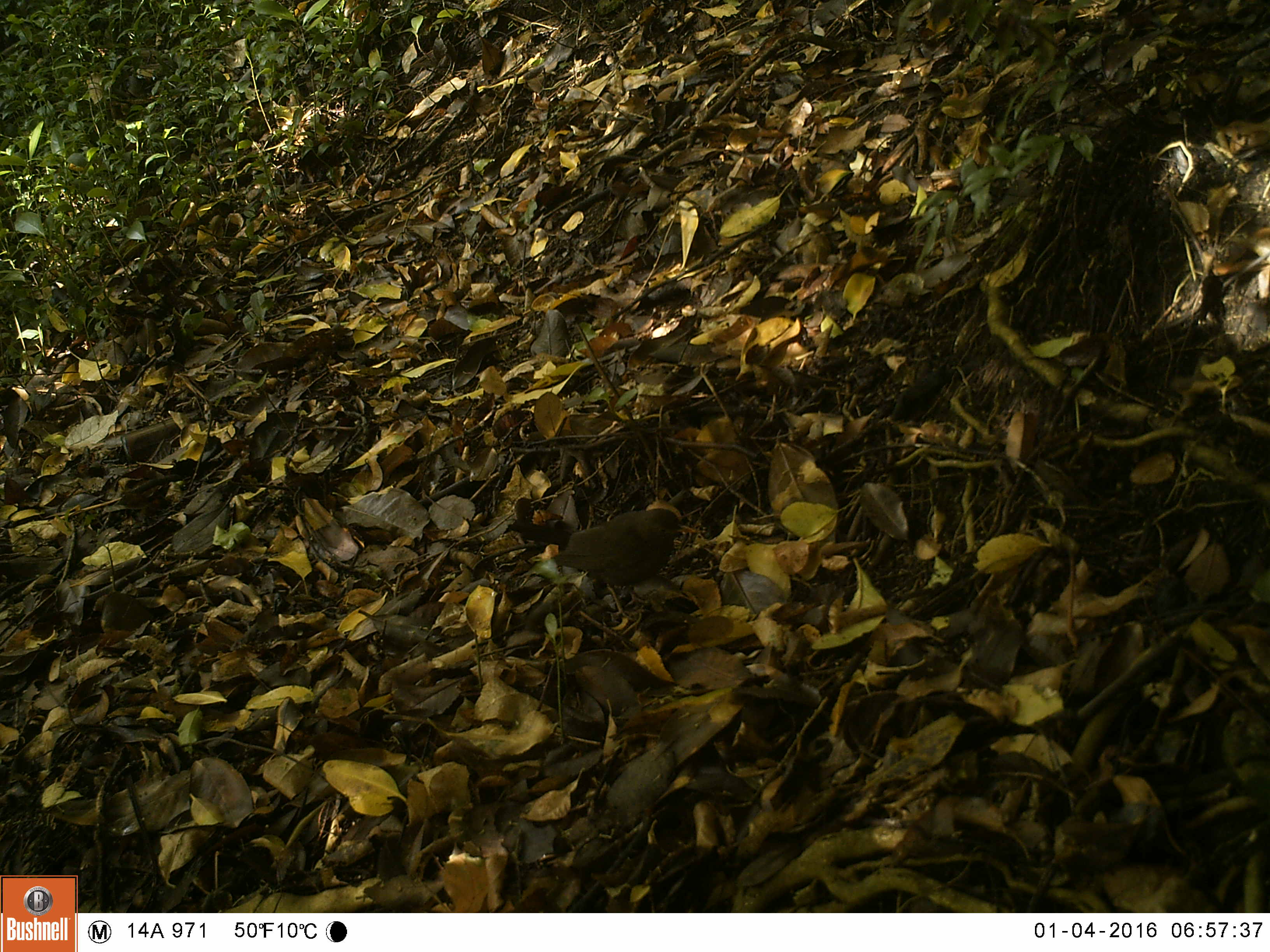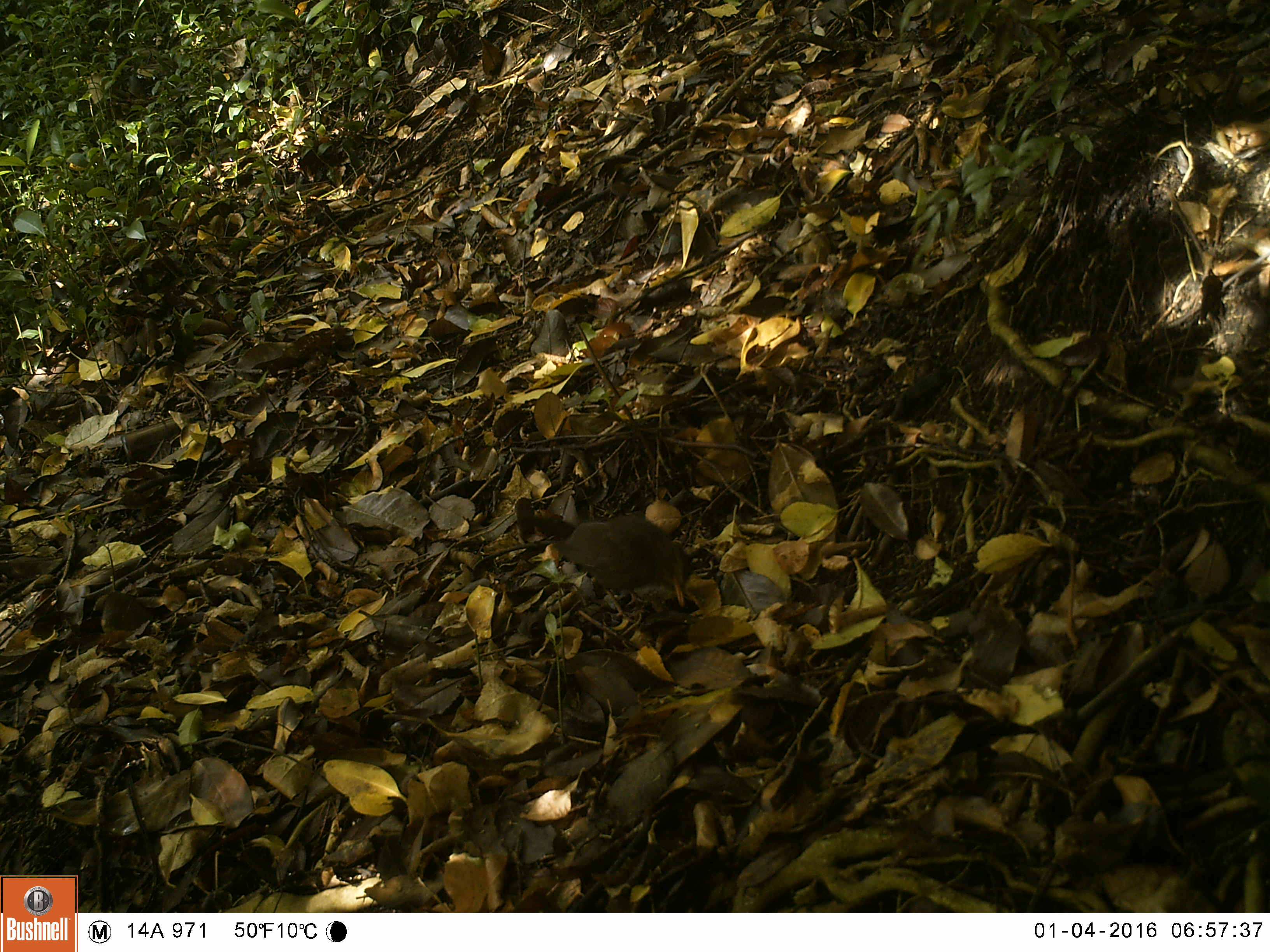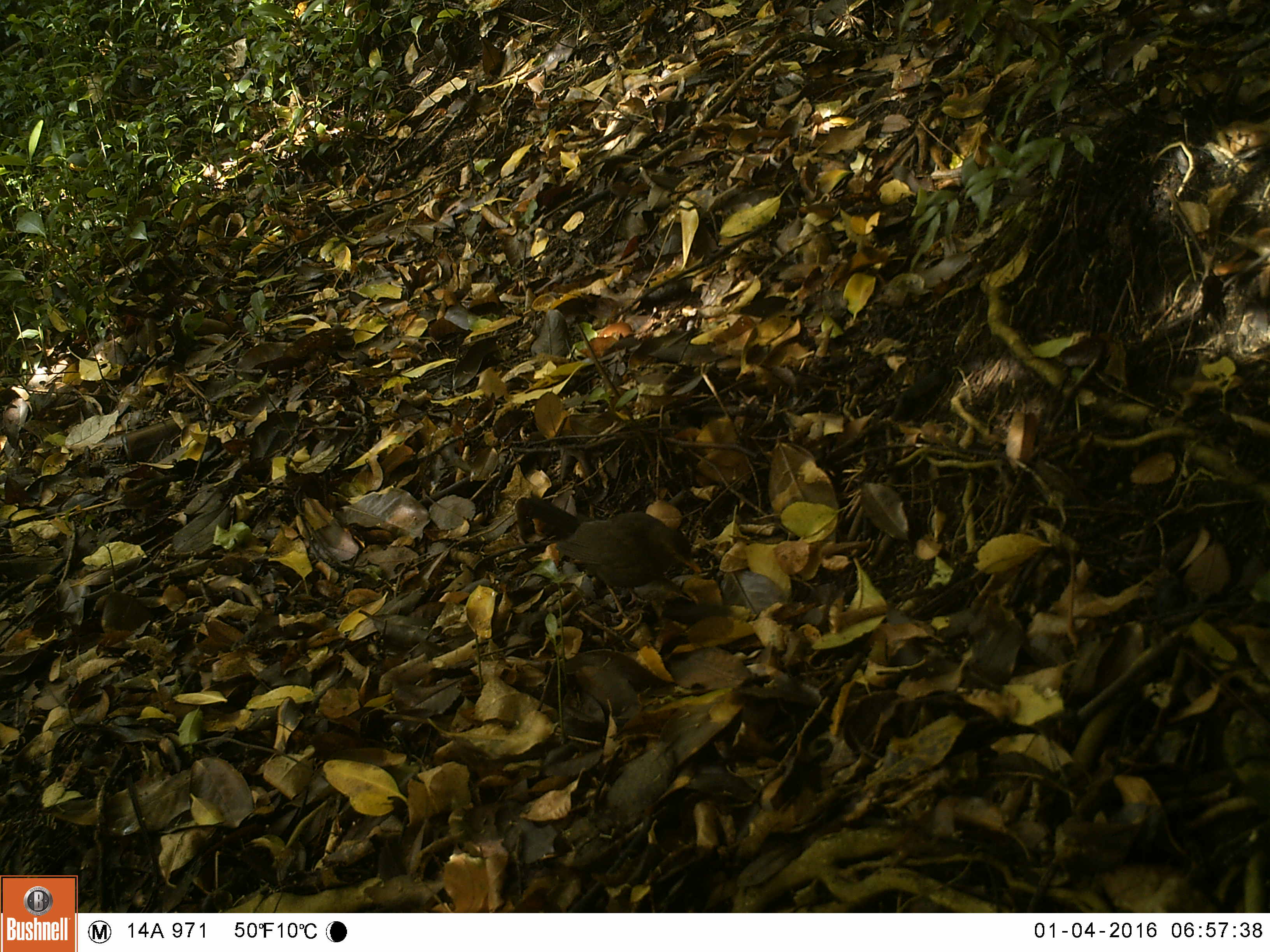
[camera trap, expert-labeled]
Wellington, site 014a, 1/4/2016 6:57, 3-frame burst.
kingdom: Animalia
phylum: Chordata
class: Aves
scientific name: Aves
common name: bird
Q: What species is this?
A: Bird (Aves).